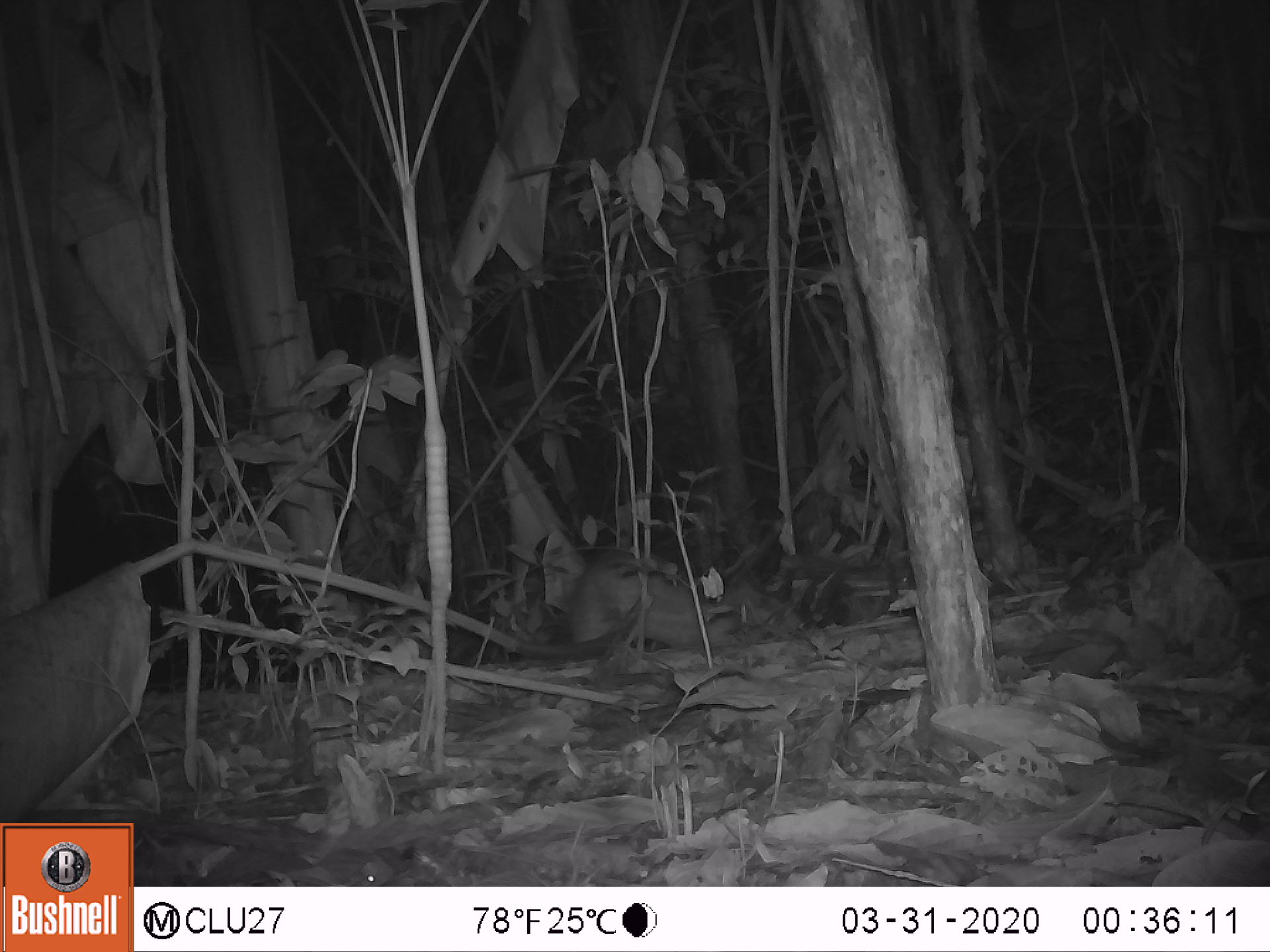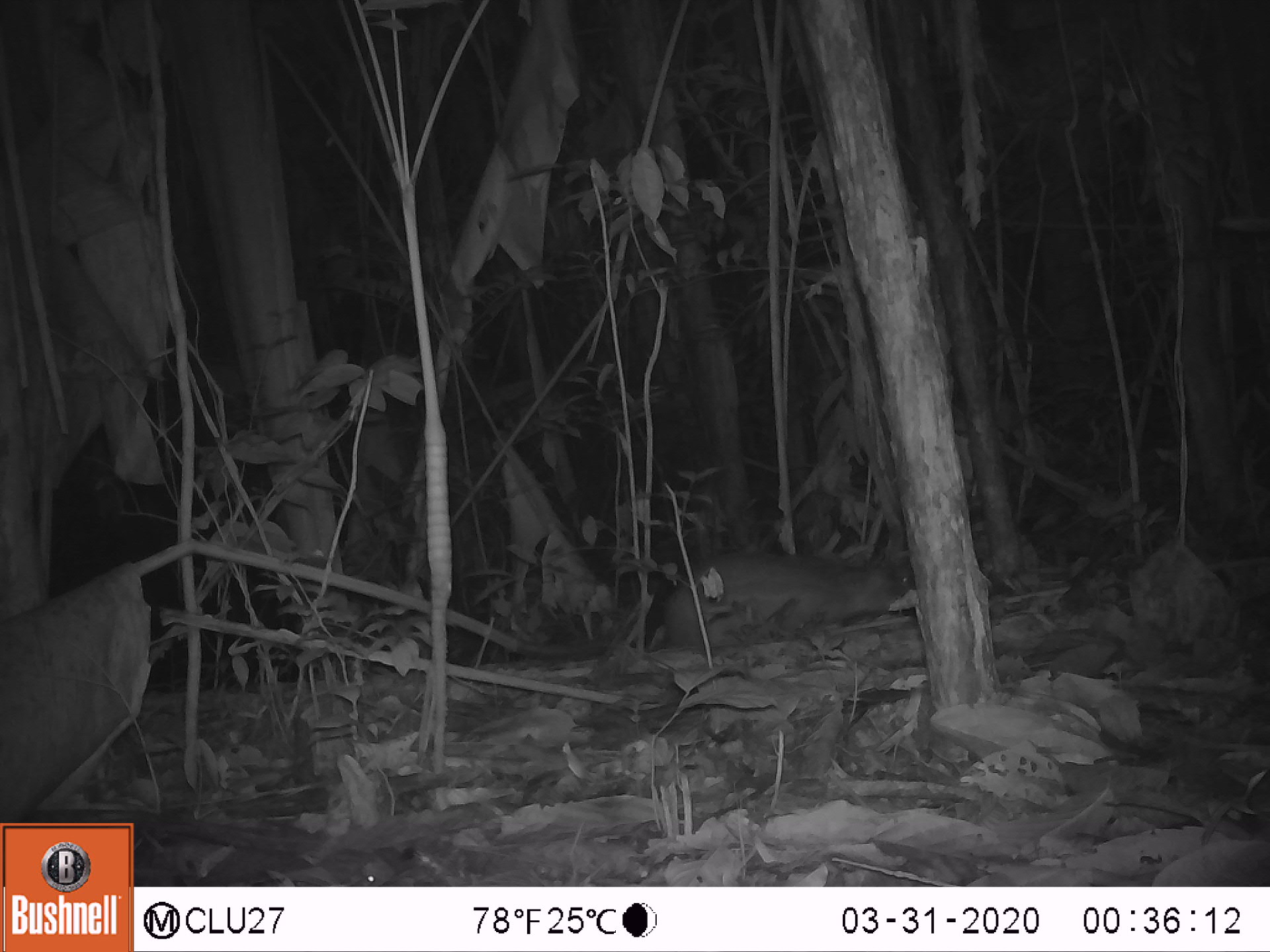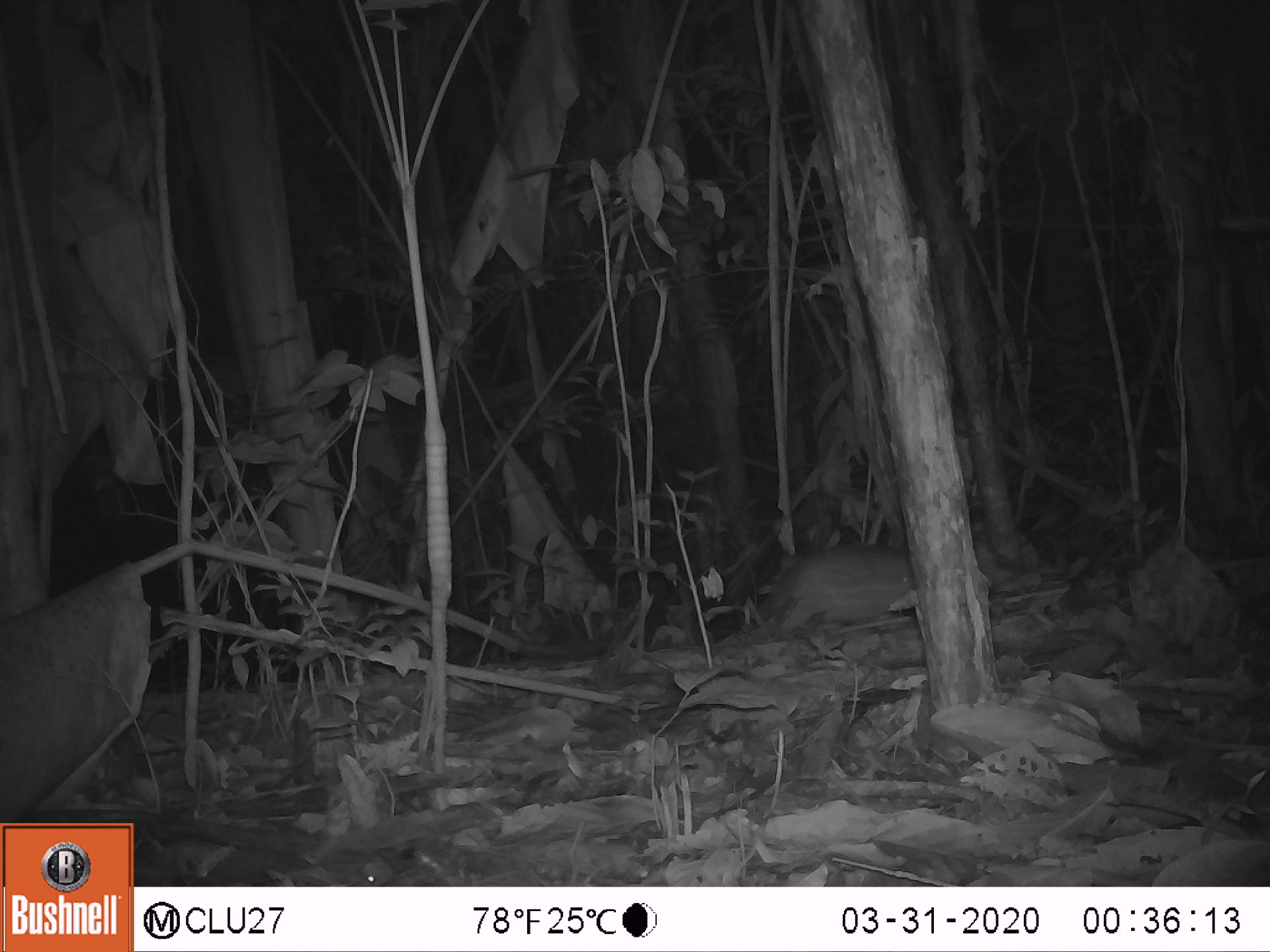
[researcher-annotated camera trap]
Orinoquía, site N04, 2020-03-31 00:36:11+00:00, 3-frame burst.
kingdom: Animalia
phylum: Chordata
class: Mammalia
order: Rodentia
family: Cuniculidae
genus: Cuniculus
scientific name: Cuniculus paca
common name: spotted paca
Spotted paca (Cuniculus paca).